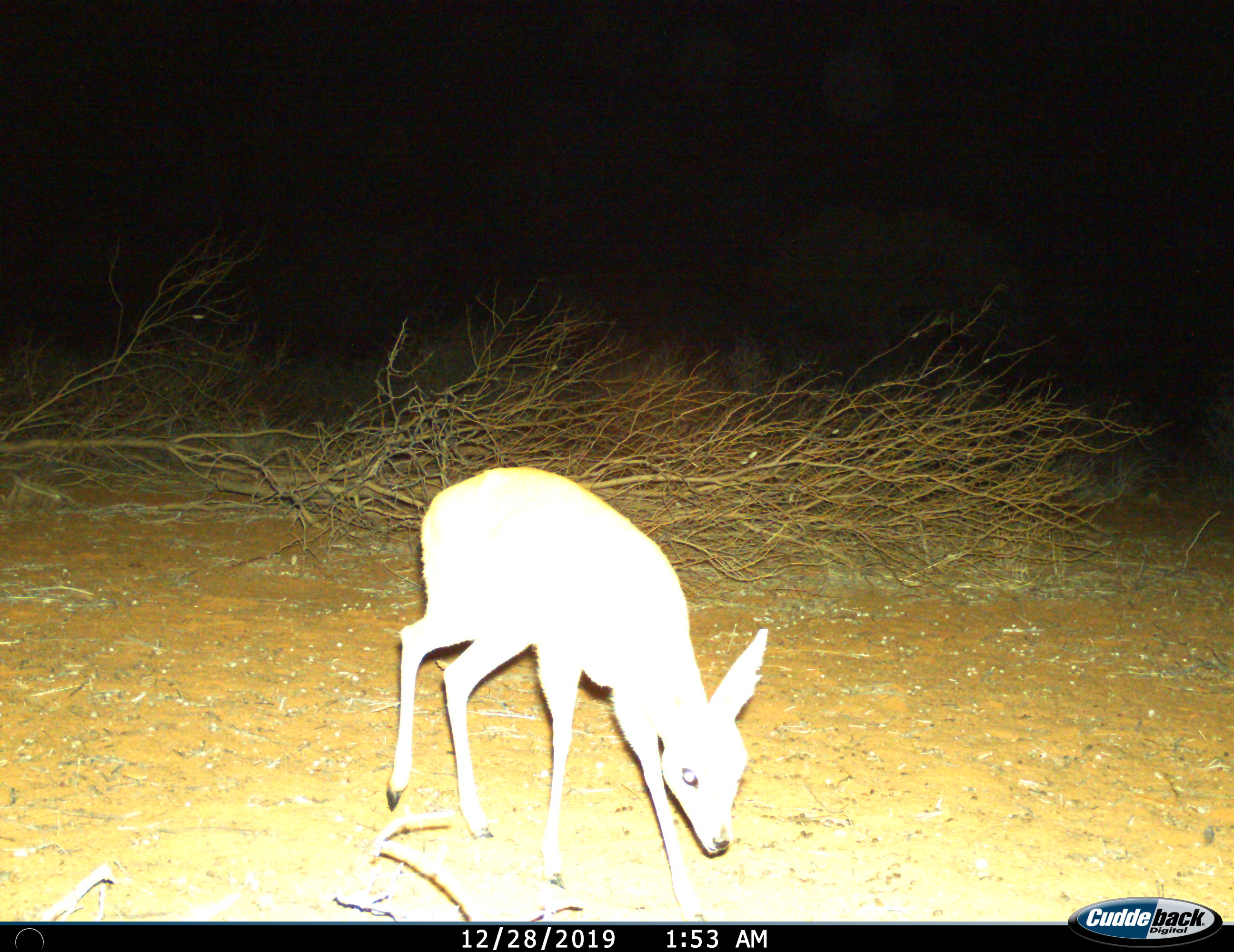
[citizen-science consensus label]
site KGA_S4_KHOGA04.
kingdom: Animalia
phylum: Chordata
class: Mammalia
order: Artiodactyla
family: Bovidae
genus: Raphicerus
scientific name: Raphicerus campestris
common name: steenbok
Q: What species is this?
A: Steenbok (Raphicerus campestris).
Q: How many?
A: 1.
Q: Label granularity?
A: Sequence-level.